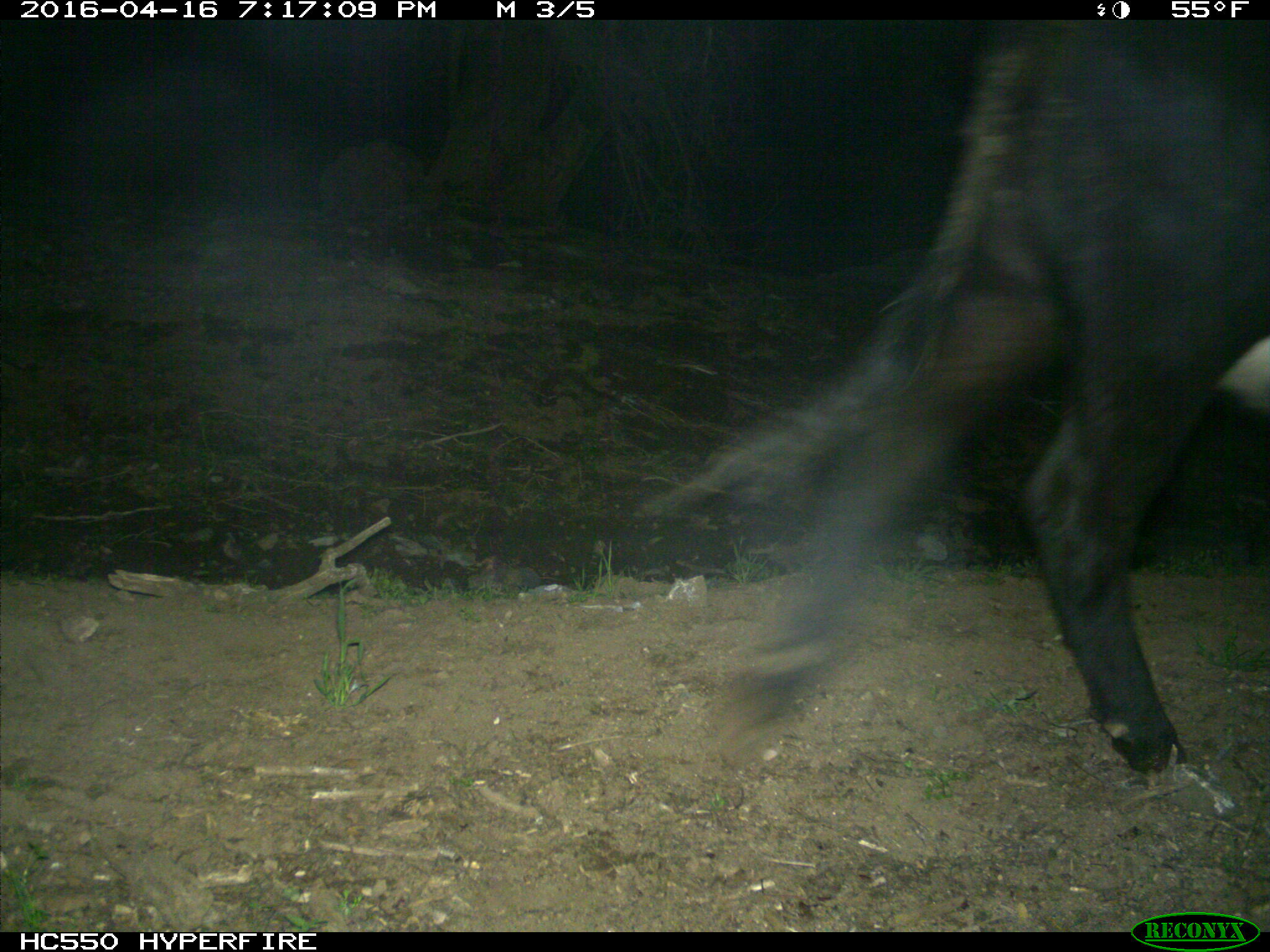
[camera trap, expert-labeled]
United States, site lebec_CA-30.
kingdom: Animalia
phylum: Chordata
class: Mammalia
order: Artiodactyla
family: Bovidae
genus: Bos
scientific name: Bos taurus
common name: domestic cow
Bos taurus (domestic cow).